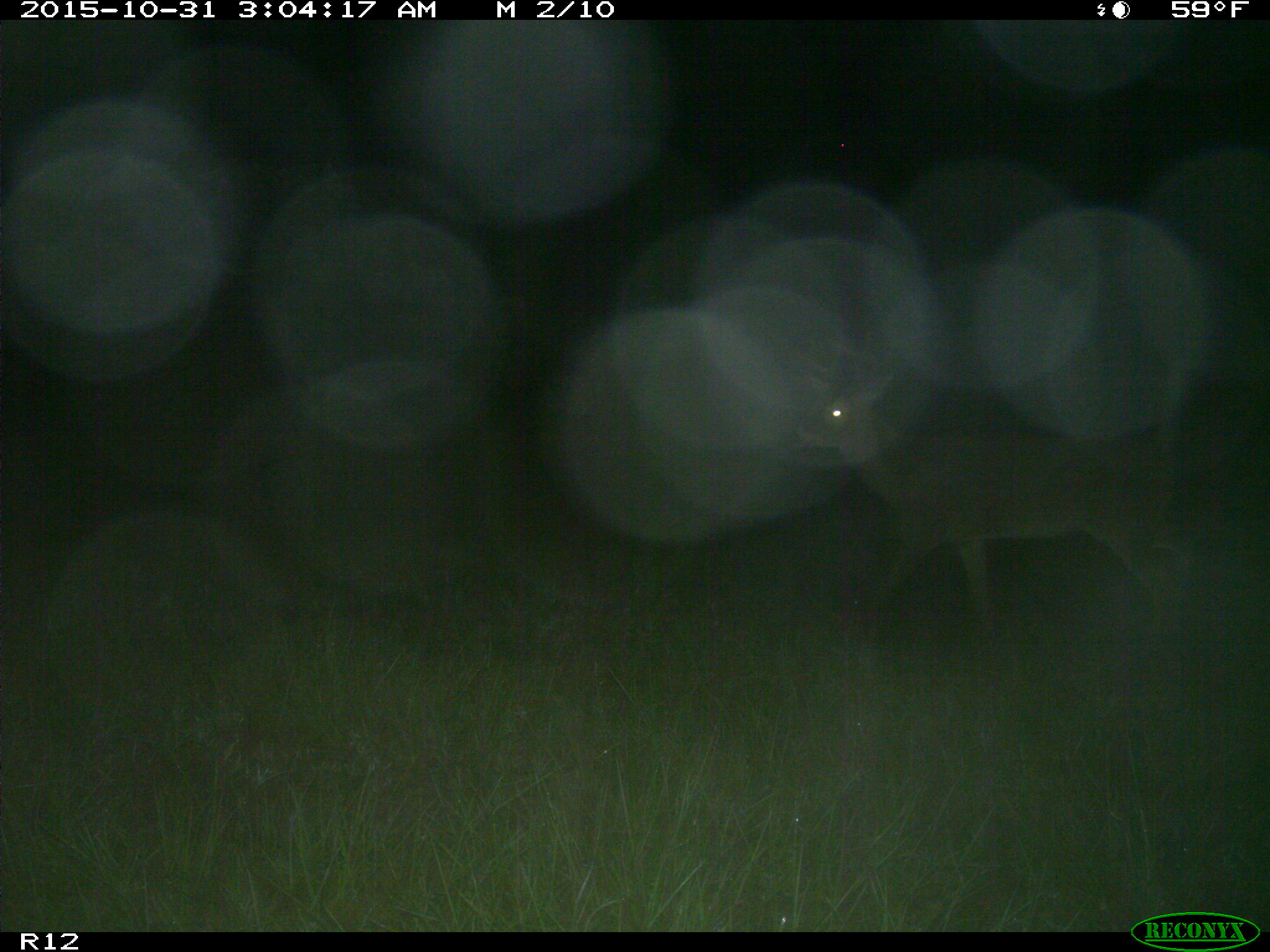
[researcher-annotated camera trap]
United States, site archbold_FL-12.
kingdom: Animalia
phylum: Chordata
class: Mammalia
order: Artiodactyla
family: Cervidae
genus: Odocoileus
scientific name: Odocoileus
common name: deer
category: unidentified deer